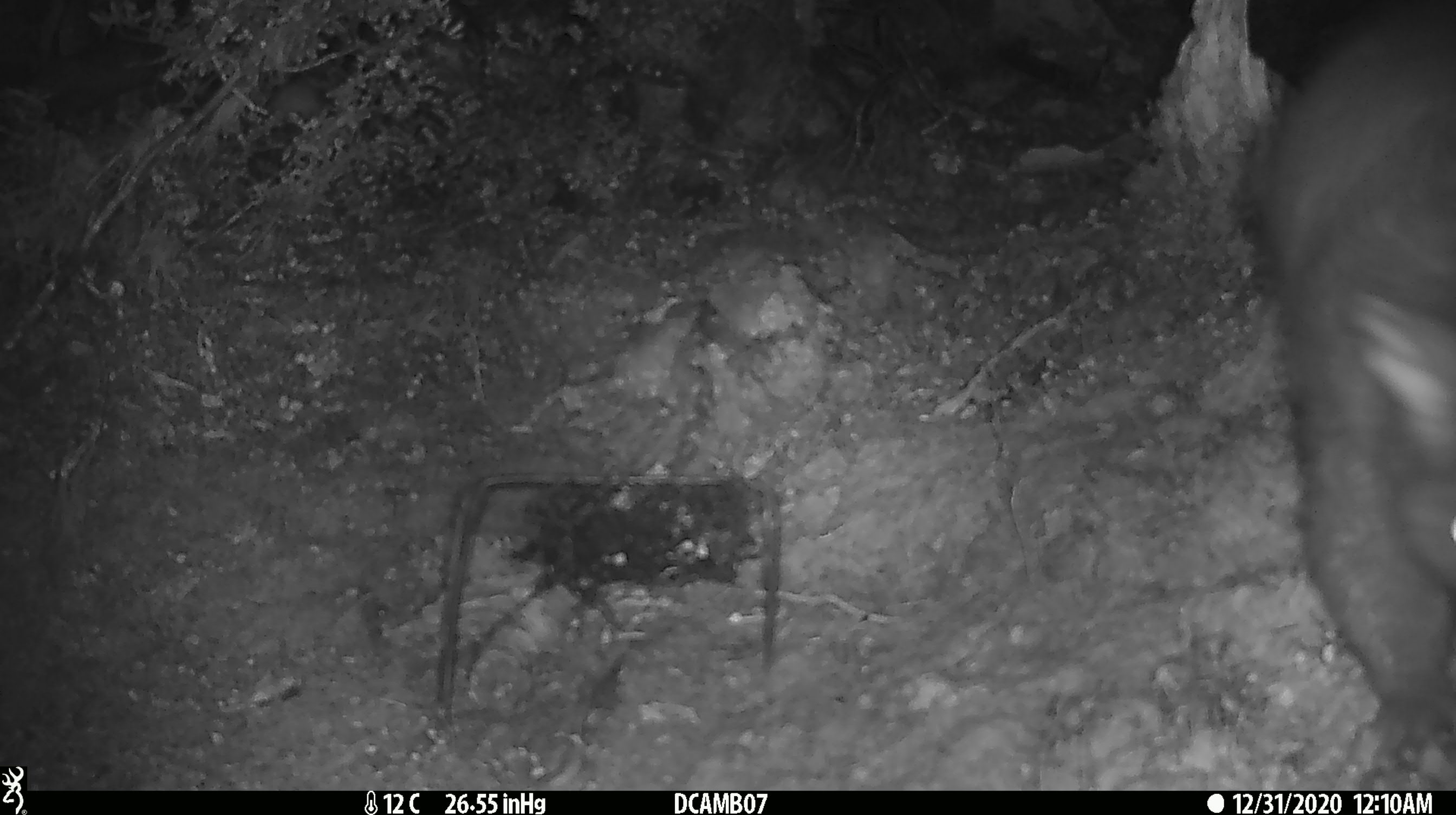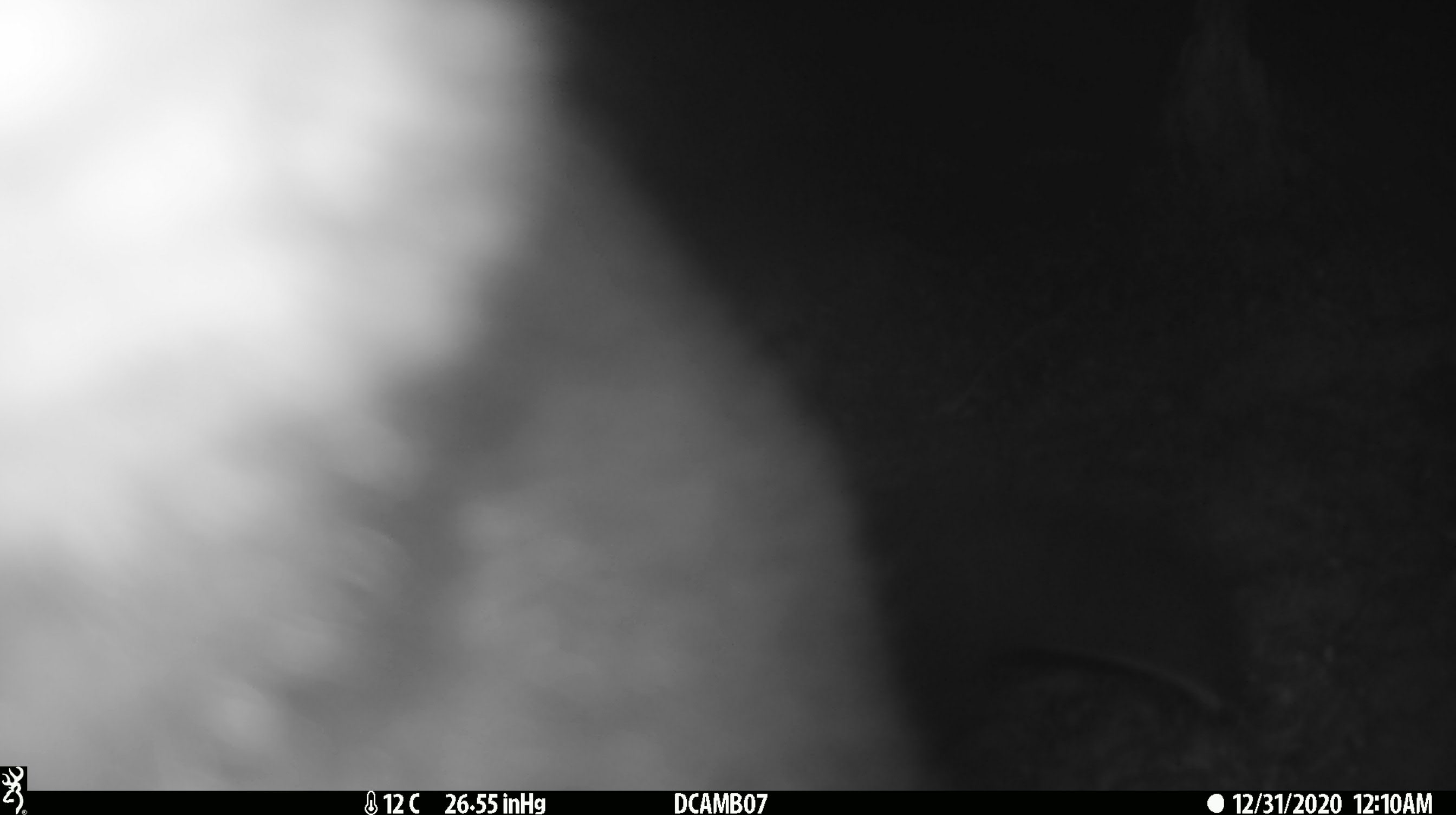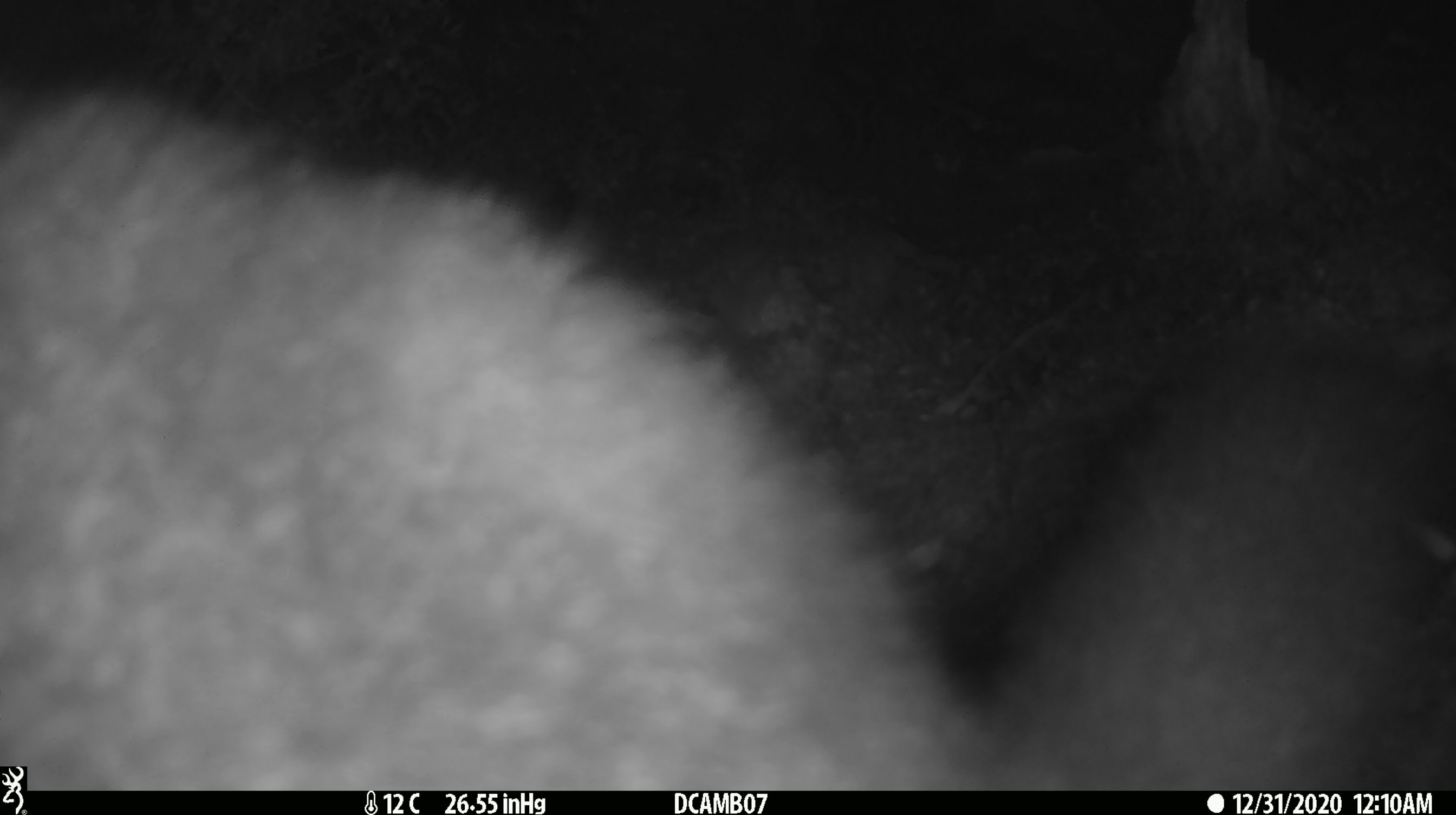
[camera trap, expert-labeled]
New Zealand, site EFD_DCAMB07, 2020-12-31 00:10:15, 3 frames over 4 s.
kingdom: Animalia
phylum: Chordata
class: Mammalia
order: Diprotodontia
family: Phalangeridae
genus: Trichosurus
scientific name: Trichosurus vulpecula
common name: common brushtail possum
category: possum